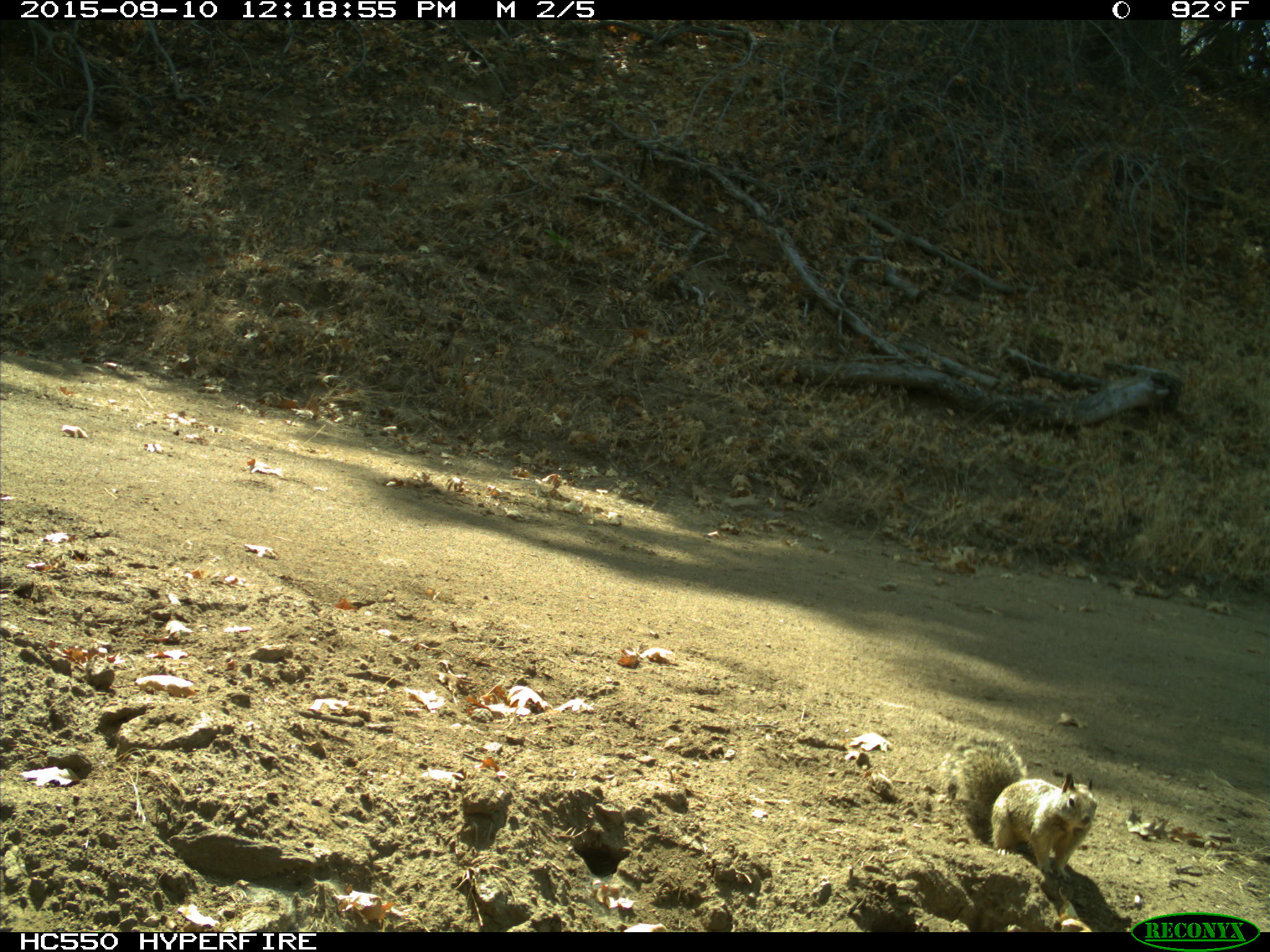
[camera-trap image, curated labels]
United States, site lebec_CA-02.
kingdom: Animalia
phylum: Chordata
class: Mammalia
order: Rodentia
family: Sciuridae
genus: Otospermophilus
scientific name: Otospermophilus beecheyi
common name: california ground squirrel